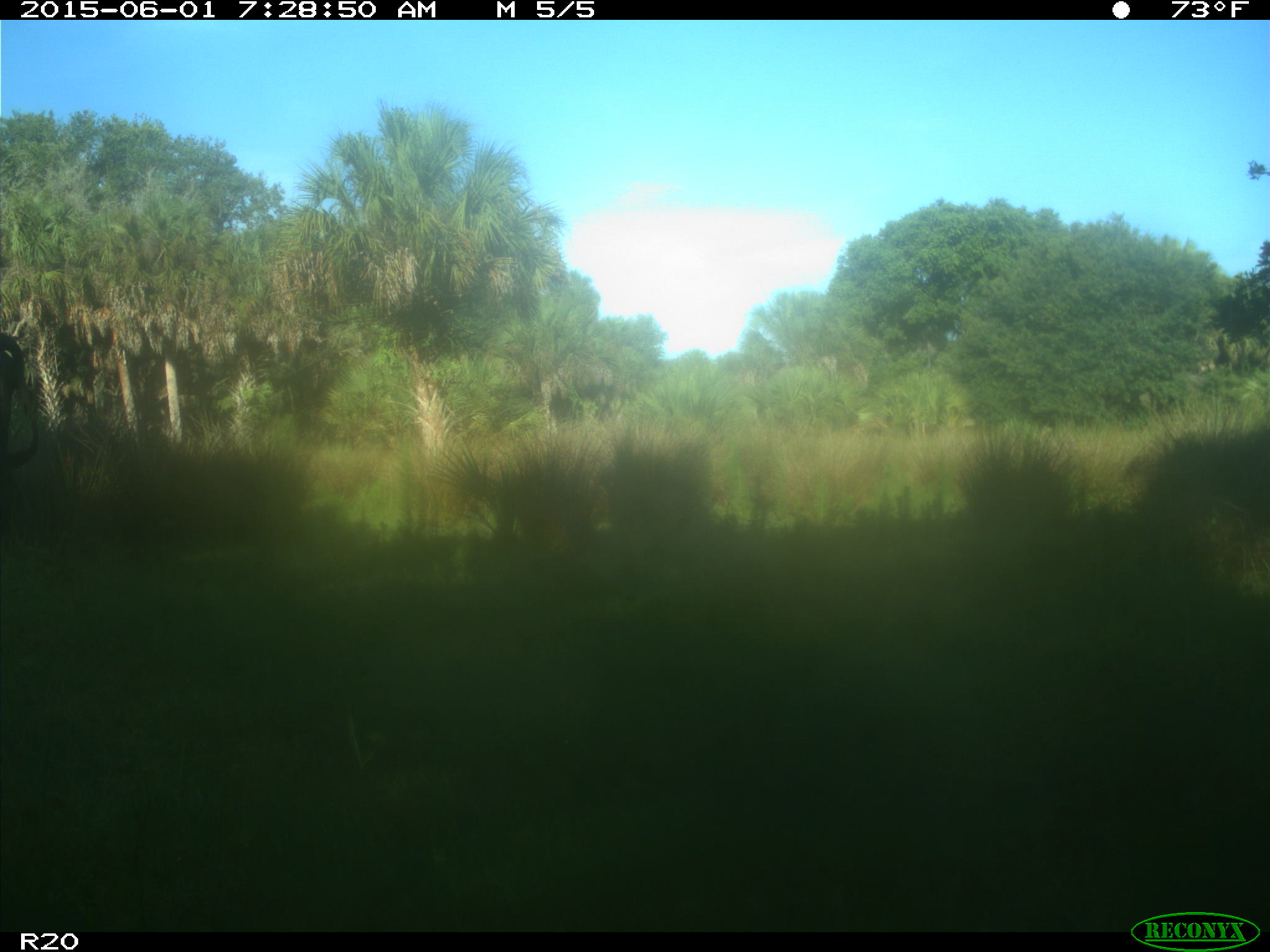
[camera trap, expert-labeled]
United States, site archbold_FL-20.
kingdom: Animalia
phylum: Chordata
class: Mammalia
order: Artiodactyla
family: Bovidae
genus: Bos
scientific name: Bos taurus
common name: domestic cow